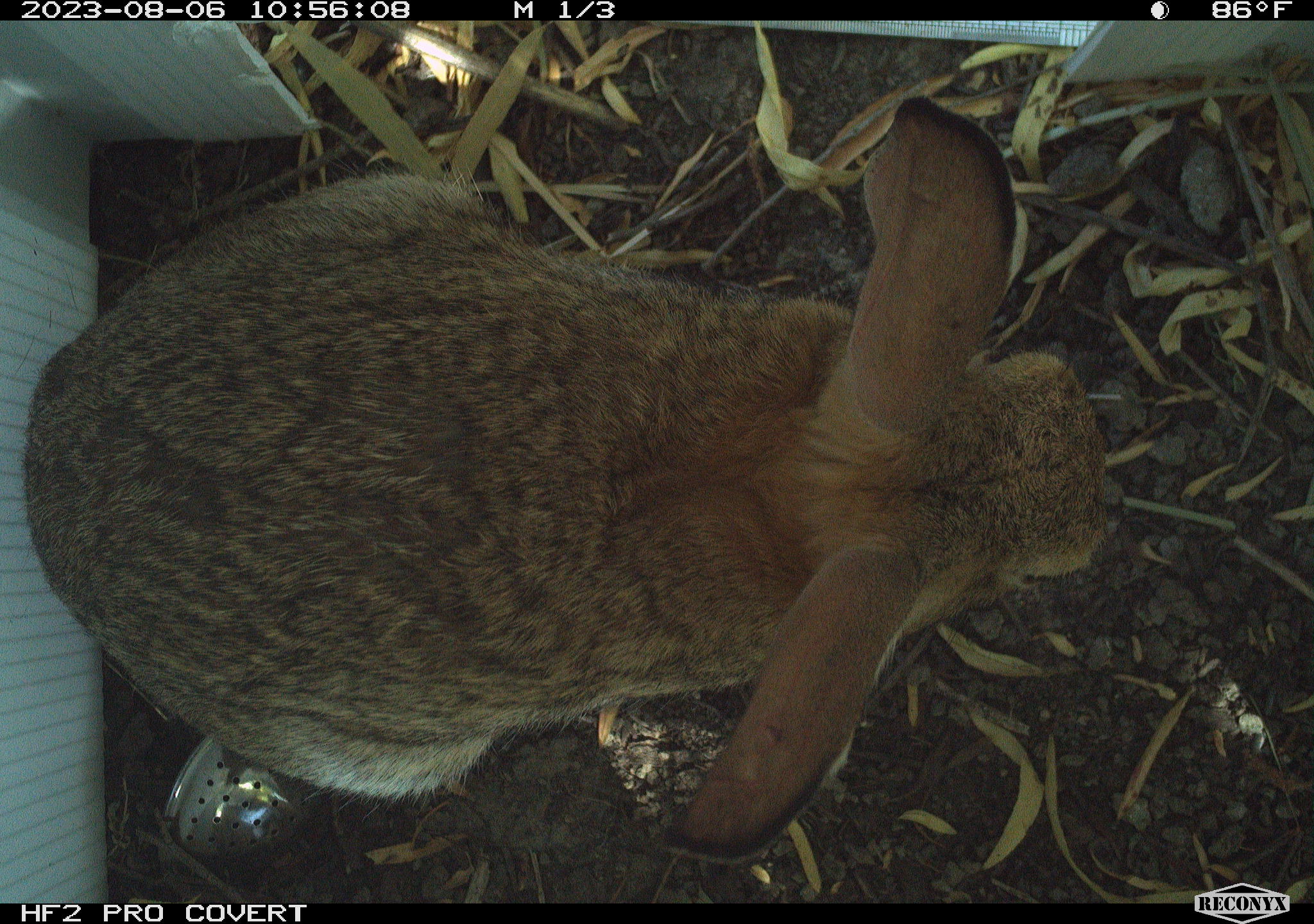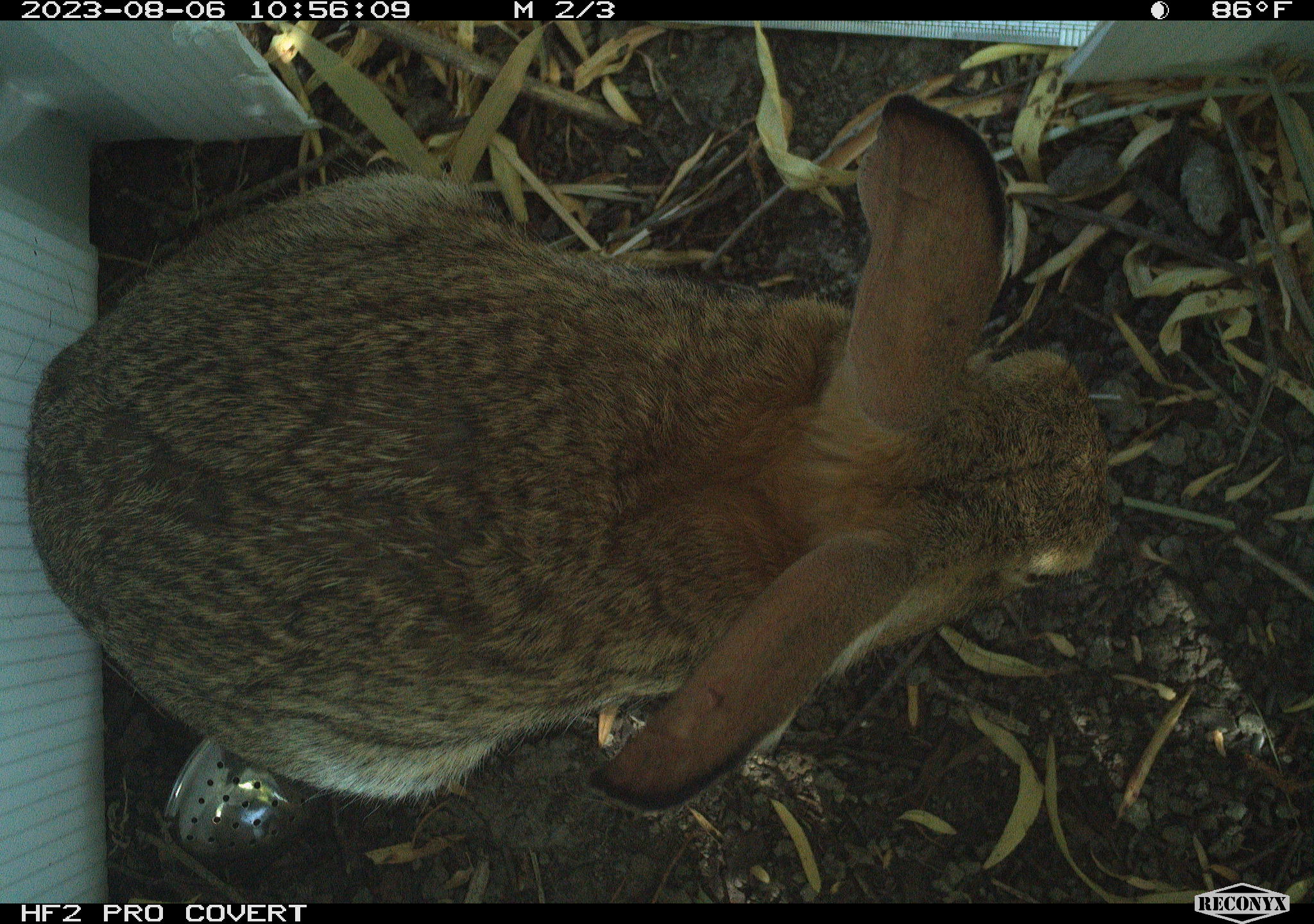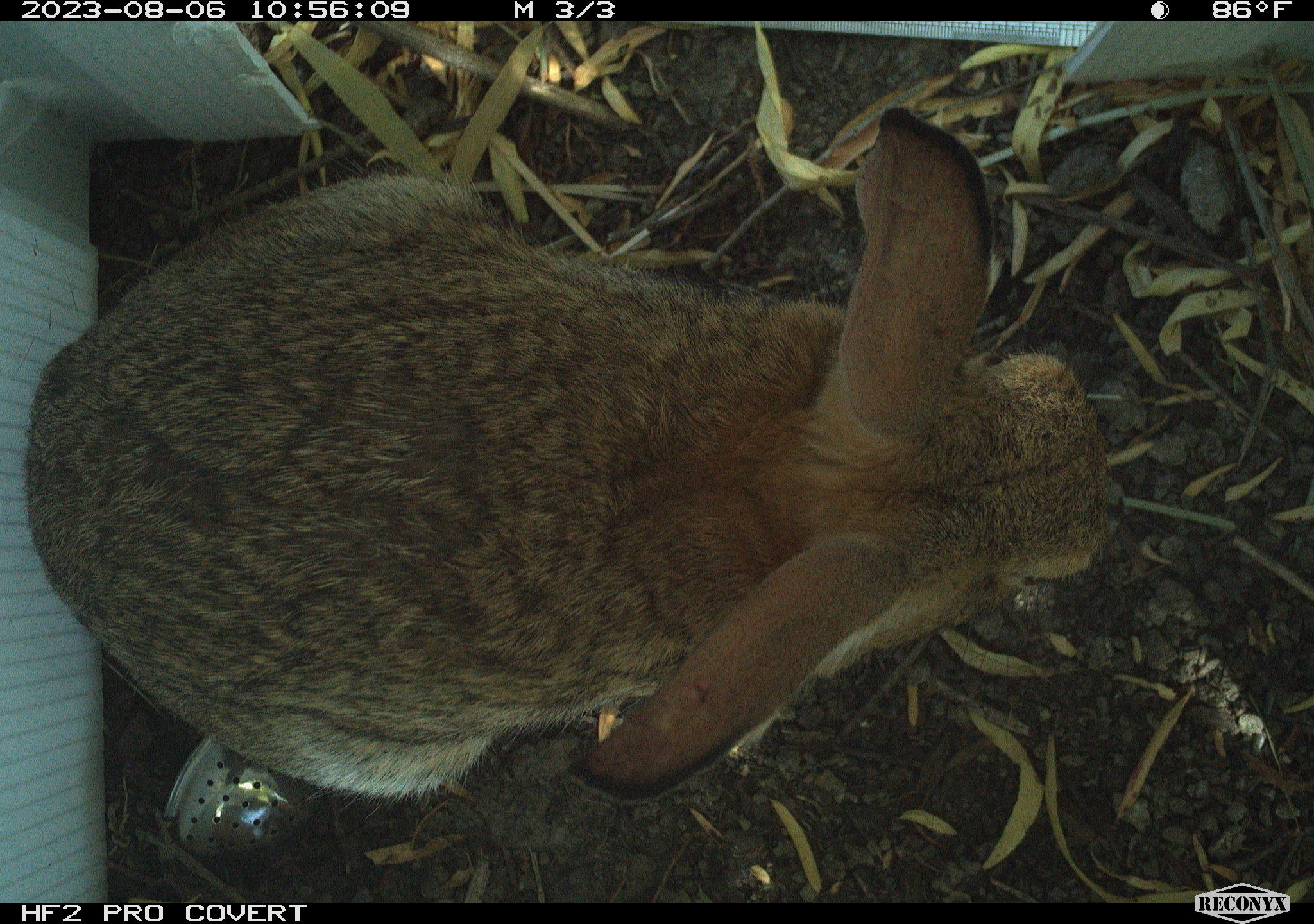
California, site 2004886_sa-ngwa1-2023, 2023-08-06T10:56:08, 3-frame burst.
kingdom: Animalia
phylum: Chordata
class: Mammalia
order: Lagomorpha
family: Leporidae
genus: Sylvilagus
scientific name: Sylvilagus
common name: cottontail rabbits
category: sylvilagus species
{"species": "sylvilagus species (cottontail rabbits) (Sylvilagus)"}